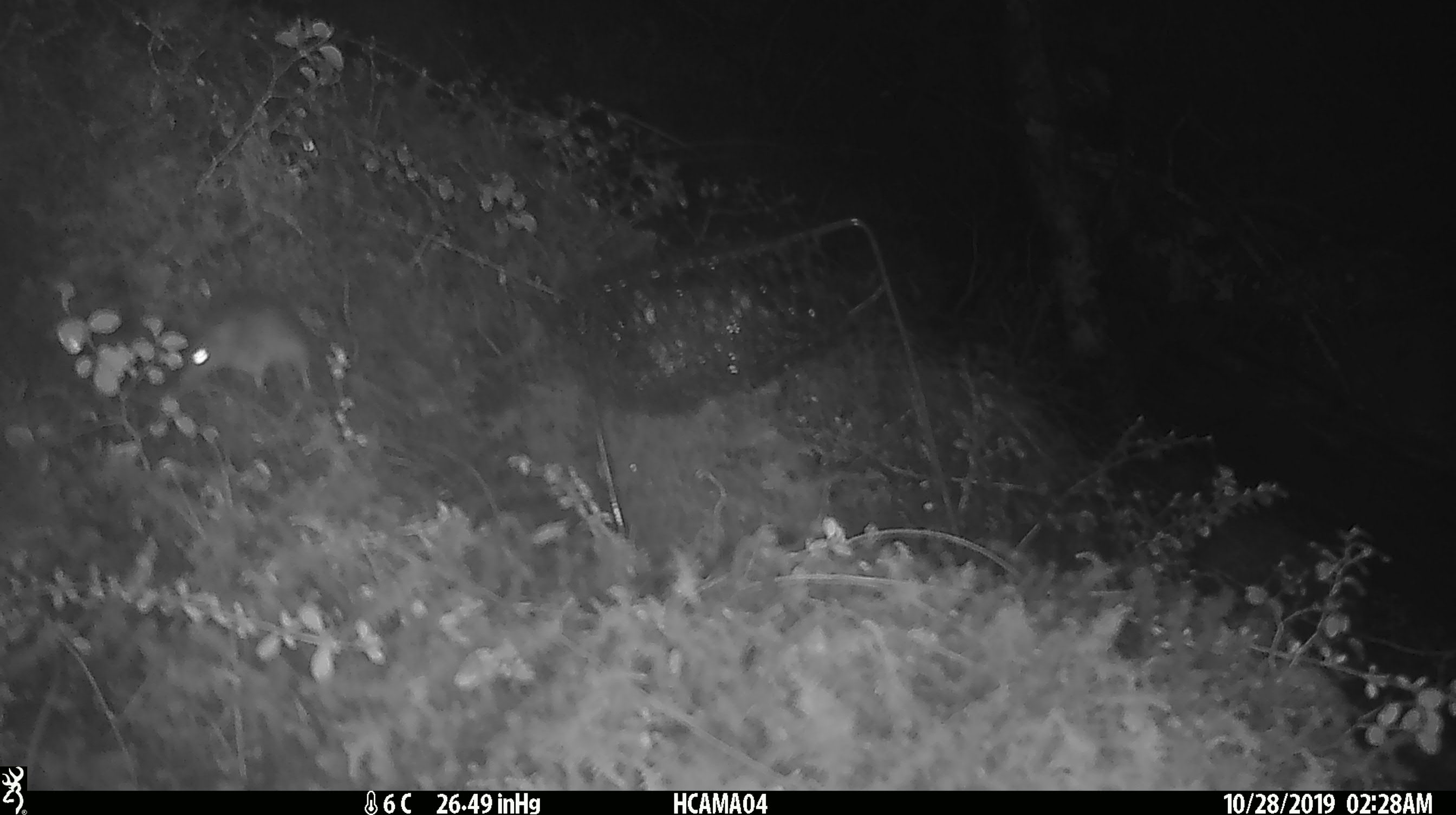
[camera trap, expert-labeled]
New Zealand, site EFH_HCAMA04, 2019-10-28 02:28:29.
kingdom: Animalia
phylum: Chordata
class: Mammalia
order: Rodentia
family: Muridae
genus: Mus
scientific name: Mus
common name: mouse